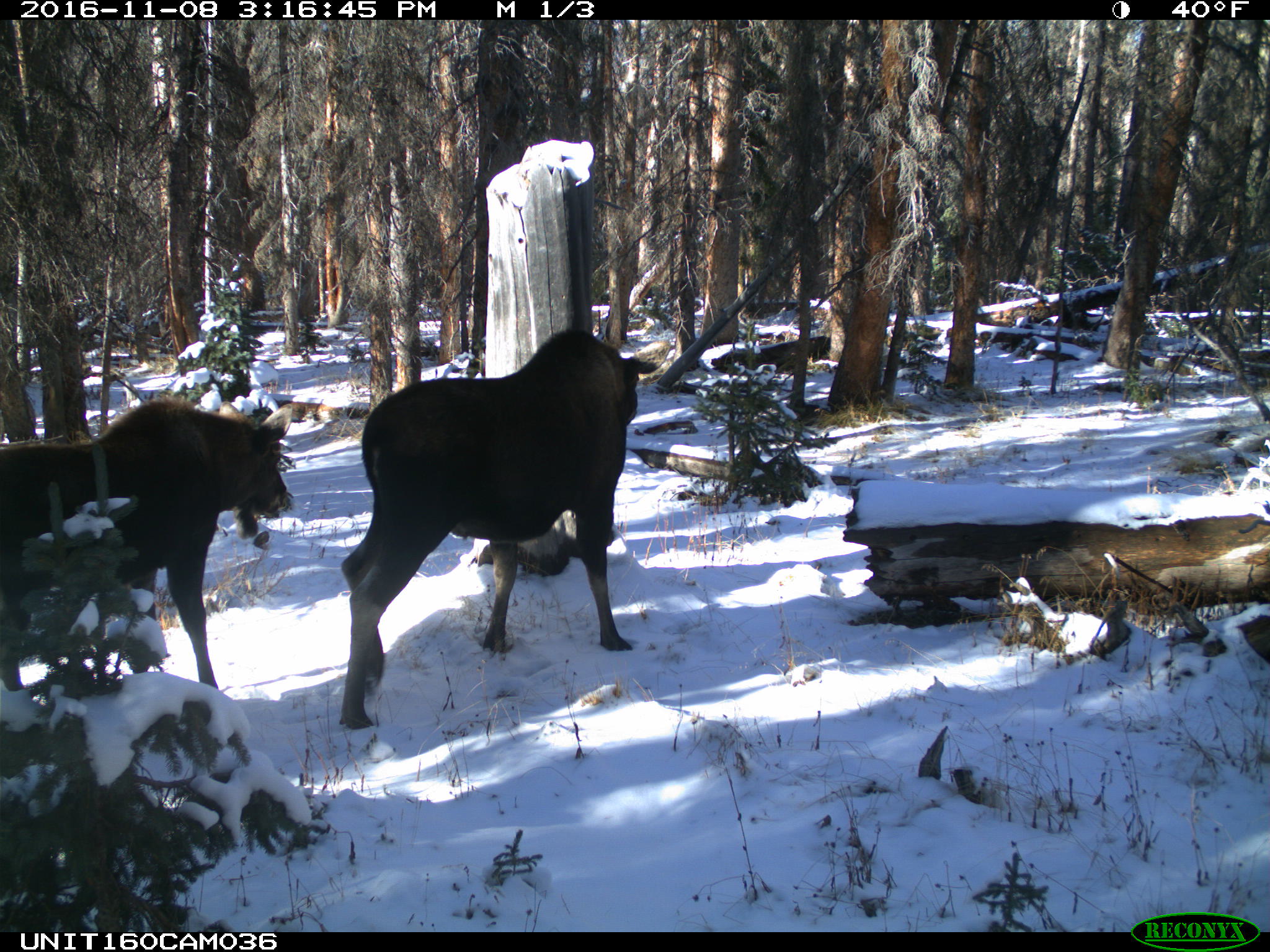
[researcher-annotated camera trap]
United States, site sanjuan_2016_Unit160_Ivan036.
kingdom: Animalia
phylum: Chordata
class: Mammalia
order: Artiodactyla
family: Cervidae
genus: Alces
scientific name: Alces alces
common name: moose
Alces alces (moose).